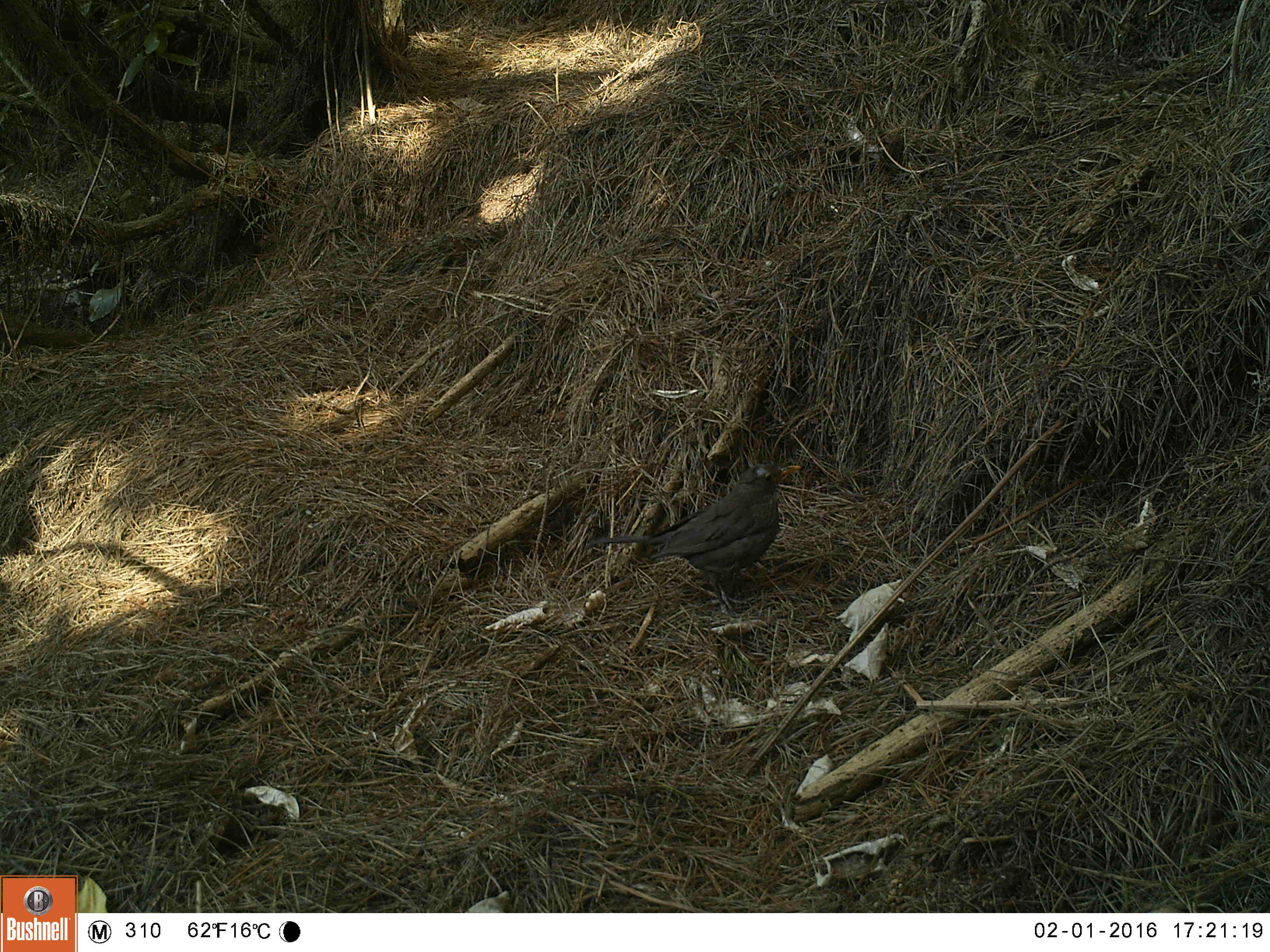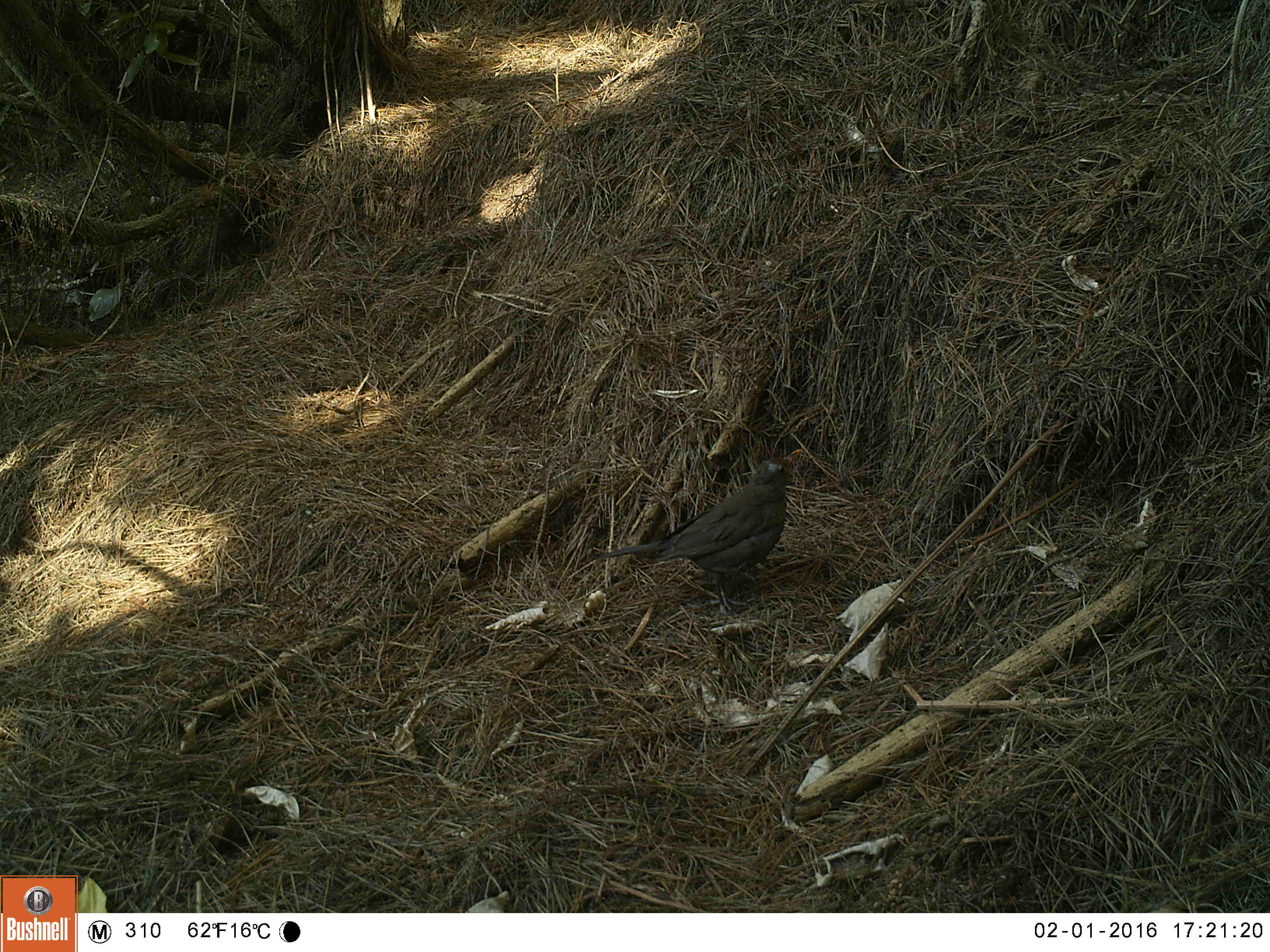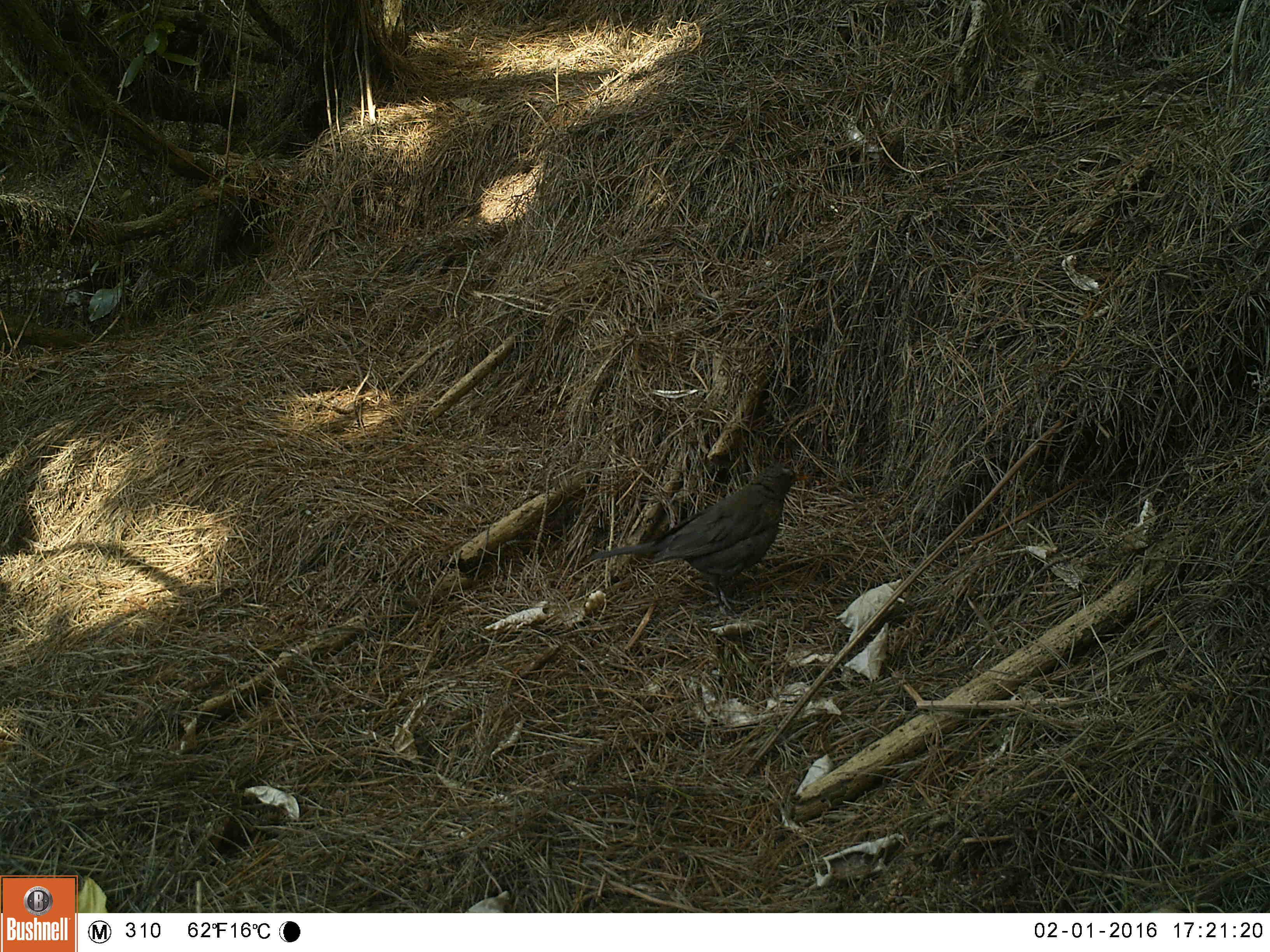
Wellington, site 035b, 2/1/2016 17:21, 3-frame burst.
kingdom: Animalia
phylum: Chordata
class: Aves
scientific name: Aves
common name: bird